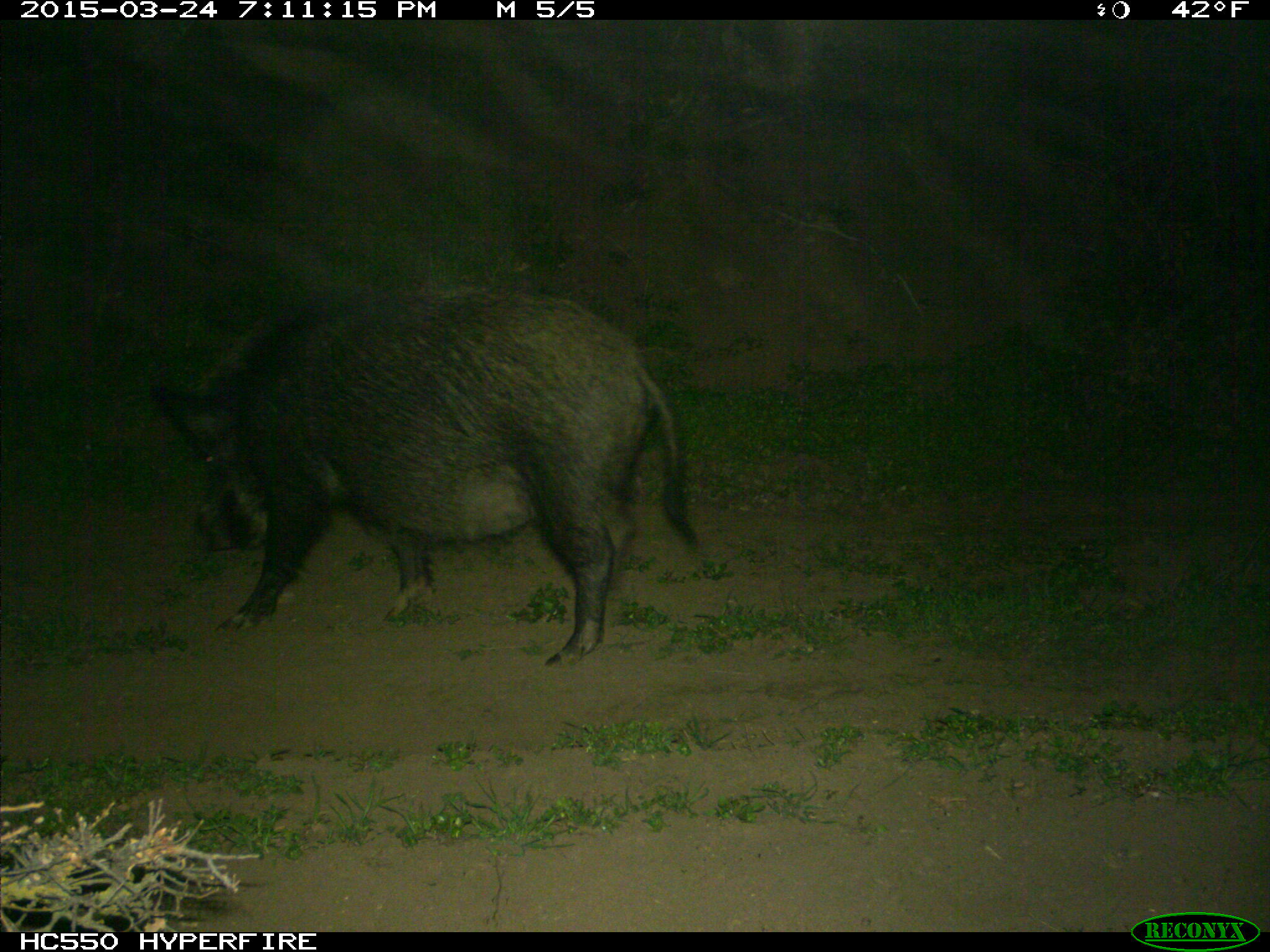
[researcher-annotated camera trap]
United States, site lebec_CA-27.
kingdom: Animalia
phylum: Chordata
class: Mammalia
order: Artiodactyla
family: Suidae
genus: Sus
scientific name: Sus scrofa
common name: wild boar